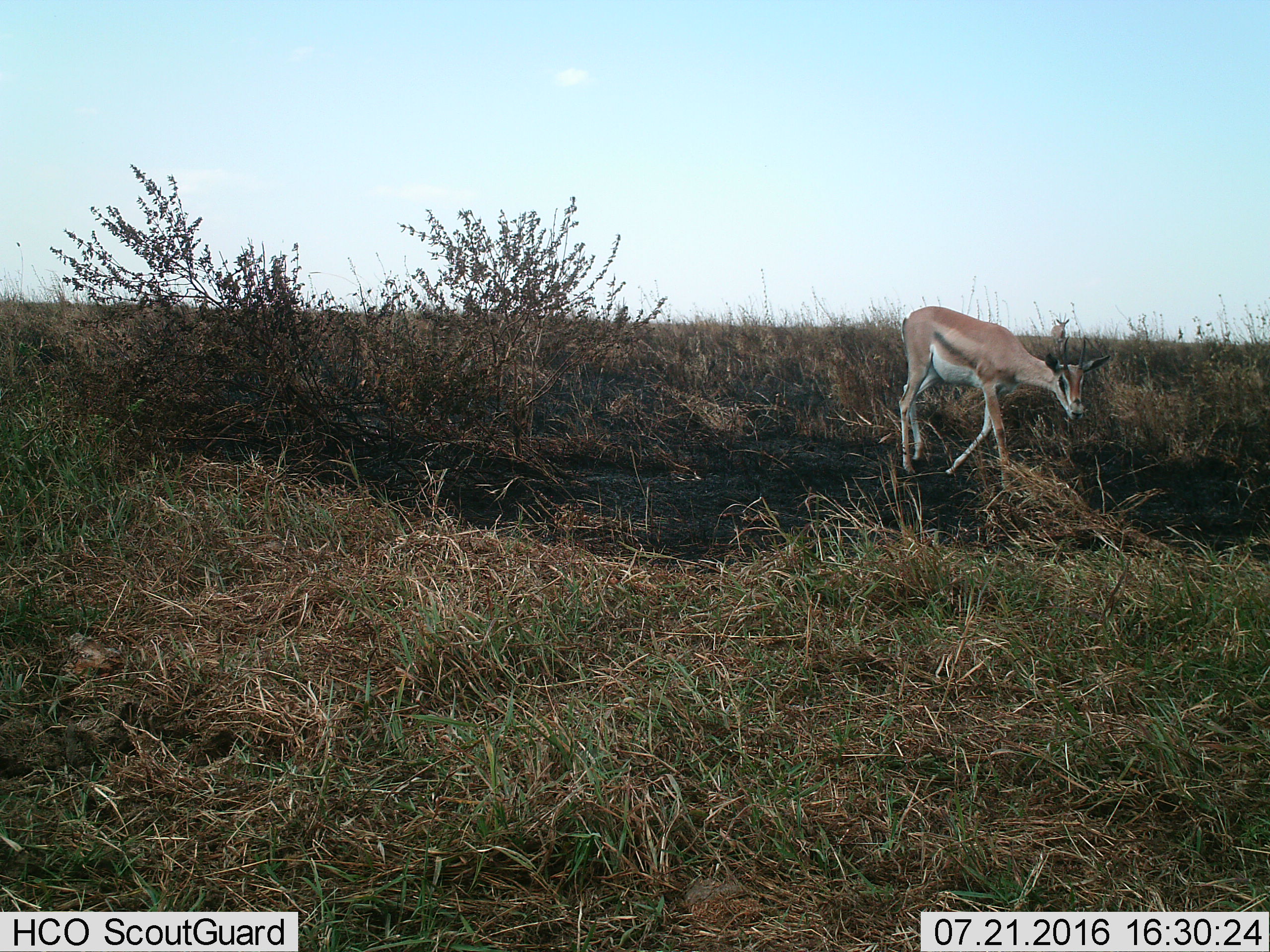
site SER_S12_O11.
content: unidentified animal